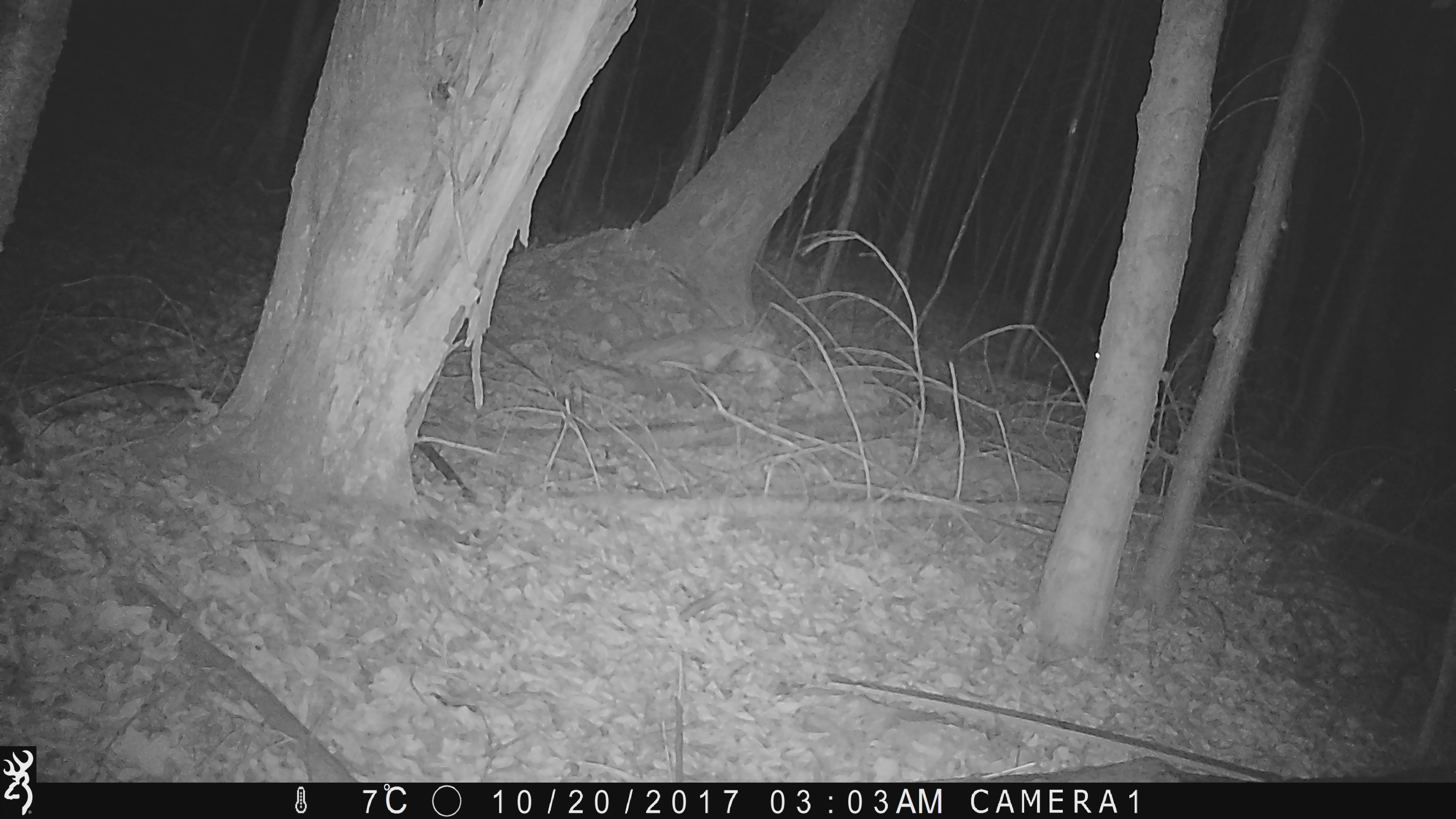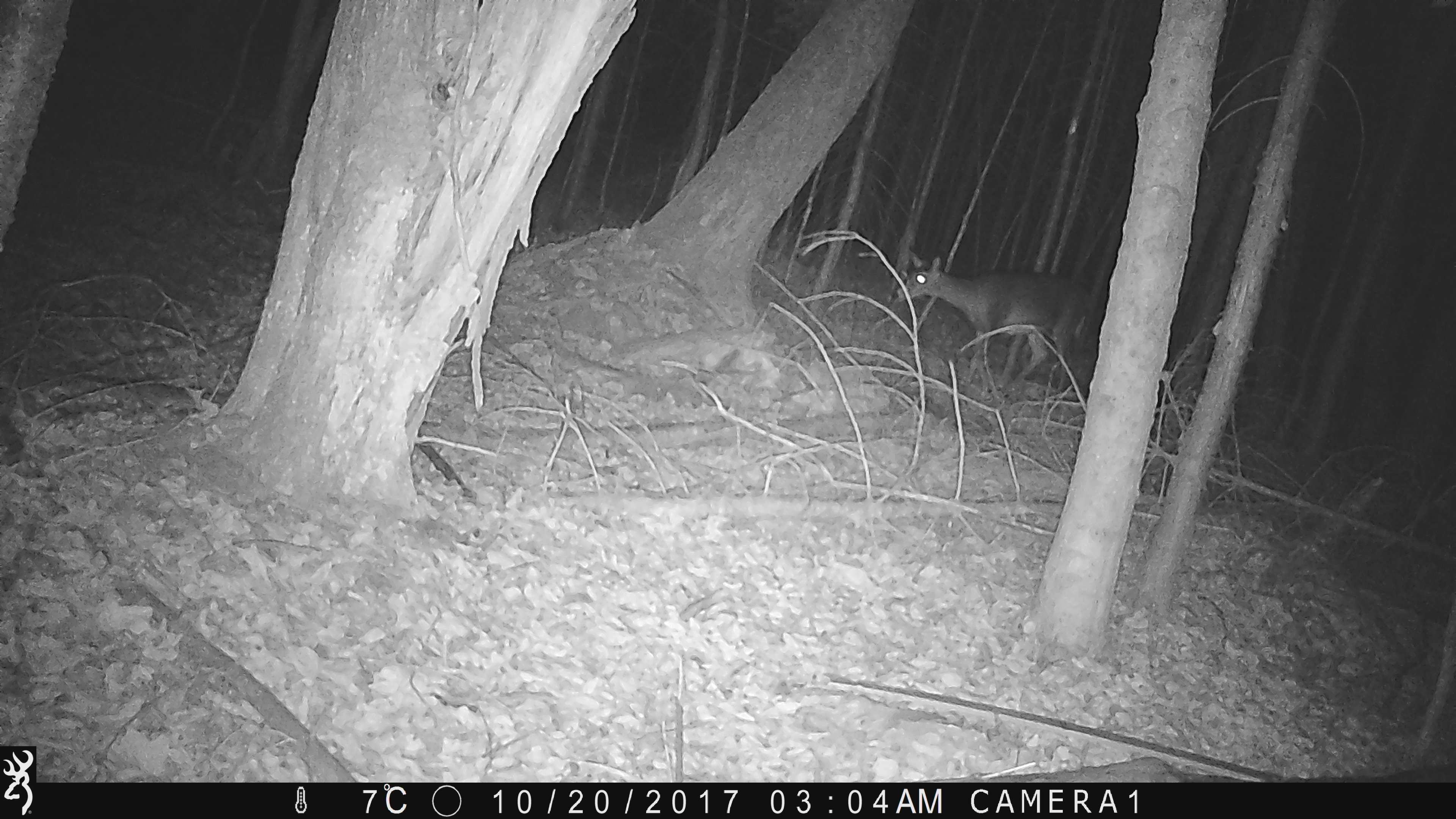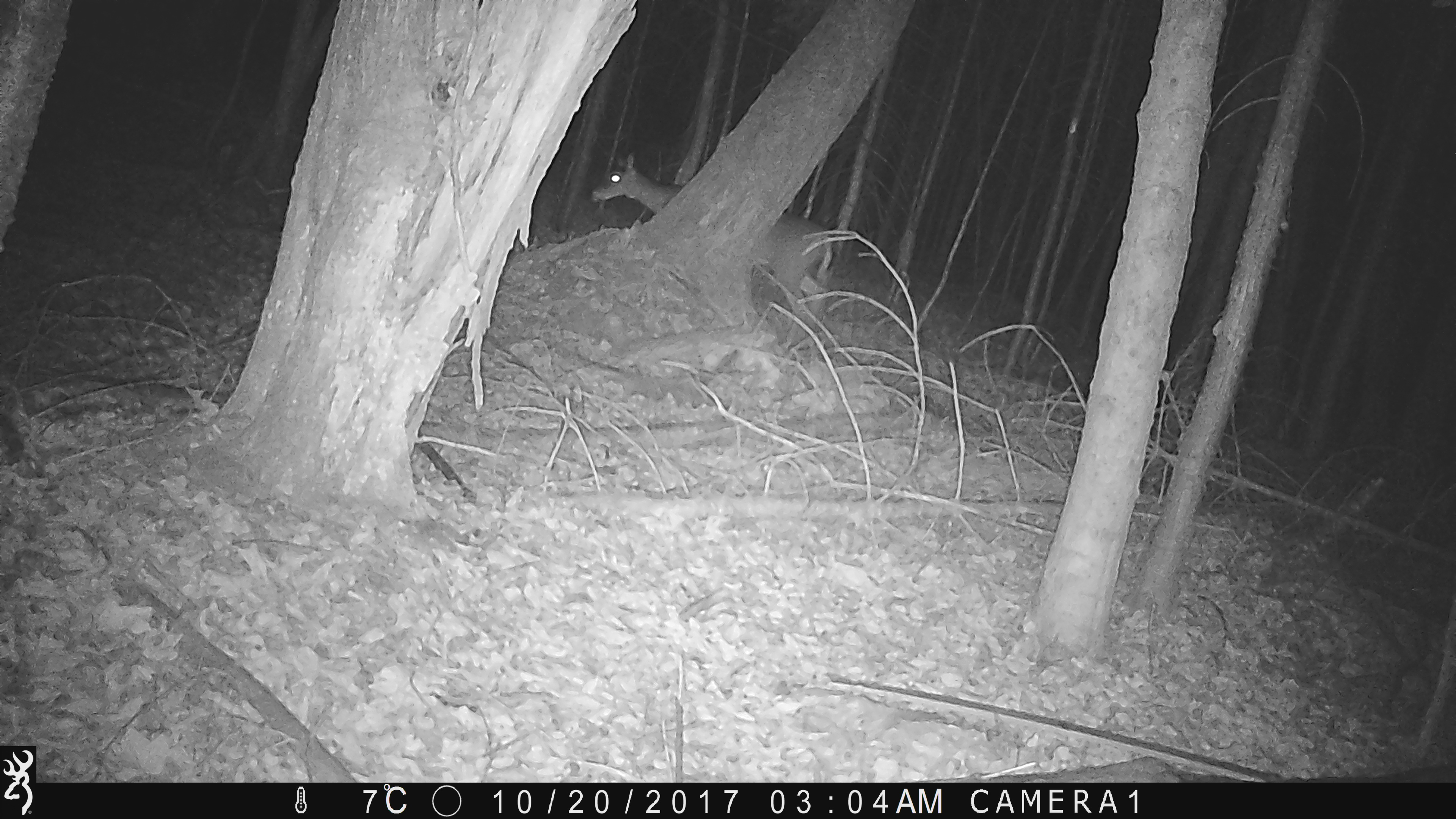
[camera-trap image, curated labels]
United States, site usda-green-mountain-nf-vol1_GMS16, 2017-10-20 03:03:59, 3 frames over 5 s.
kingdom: Animalia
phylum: Chordata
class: Mammalia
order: Artiodactyla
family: Cervidae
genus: Odocoileus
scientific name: Odocoileus virginianus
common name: white-tailed deer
White-tailed deer (Odocoileus virginianus).